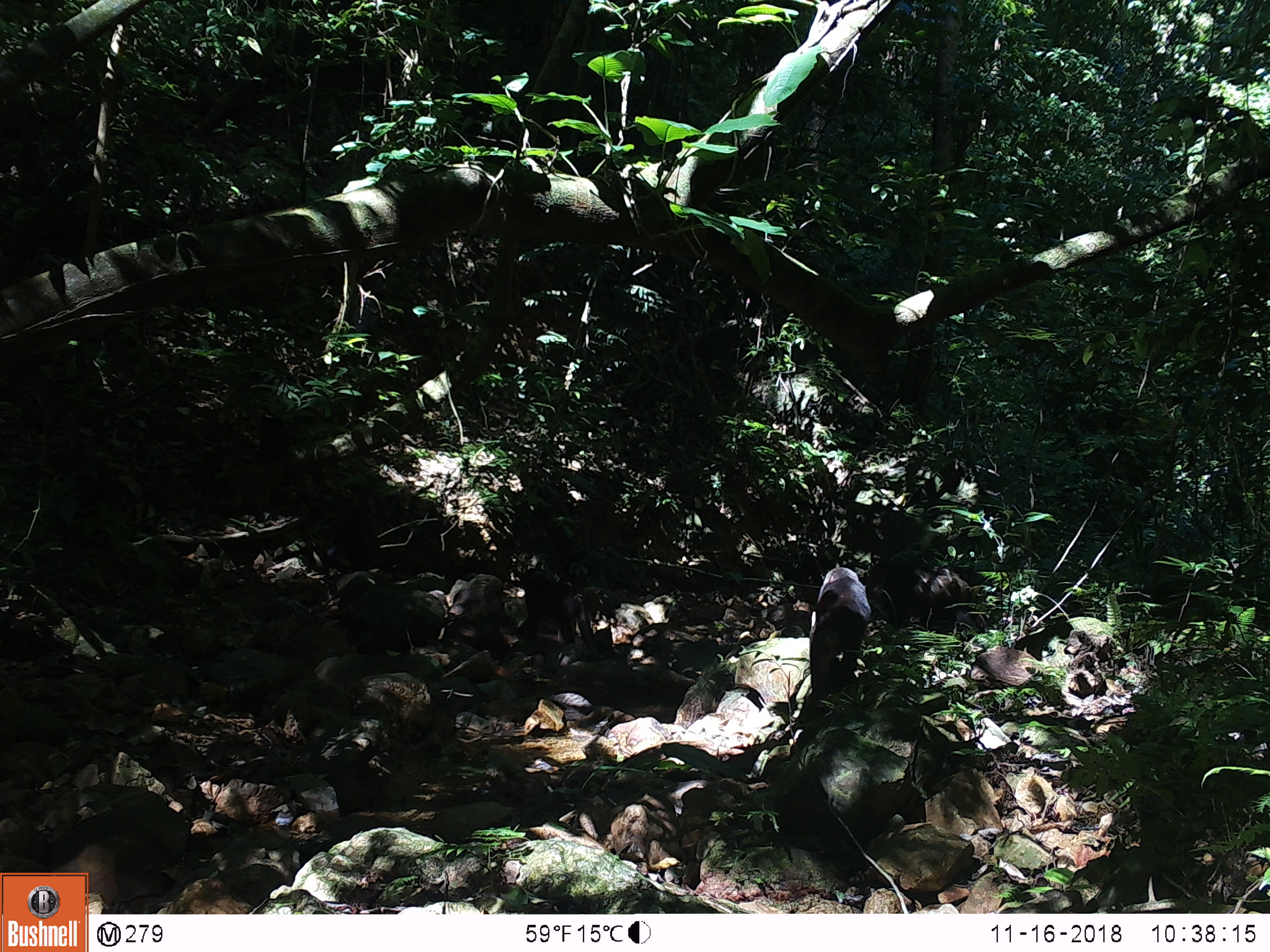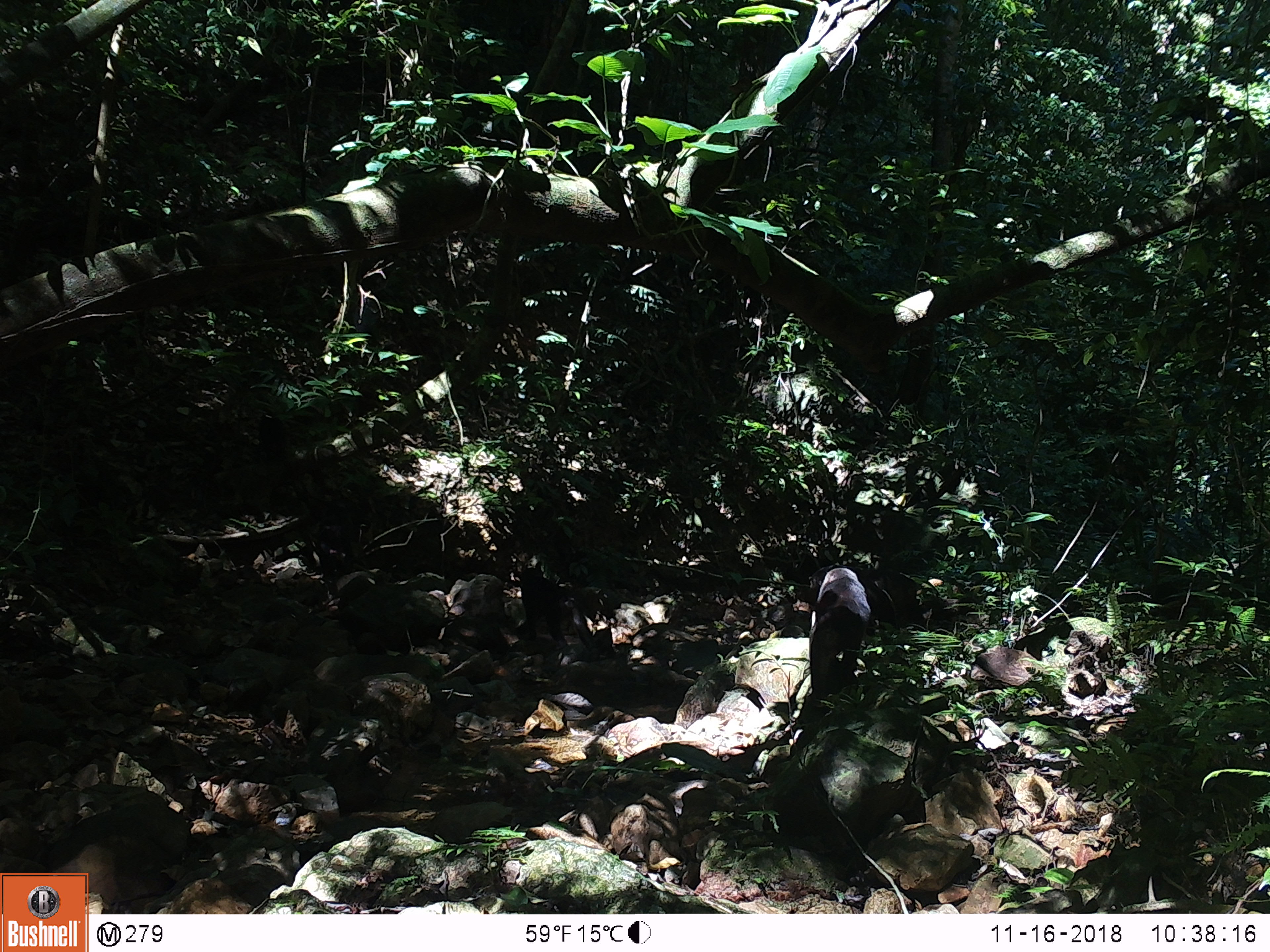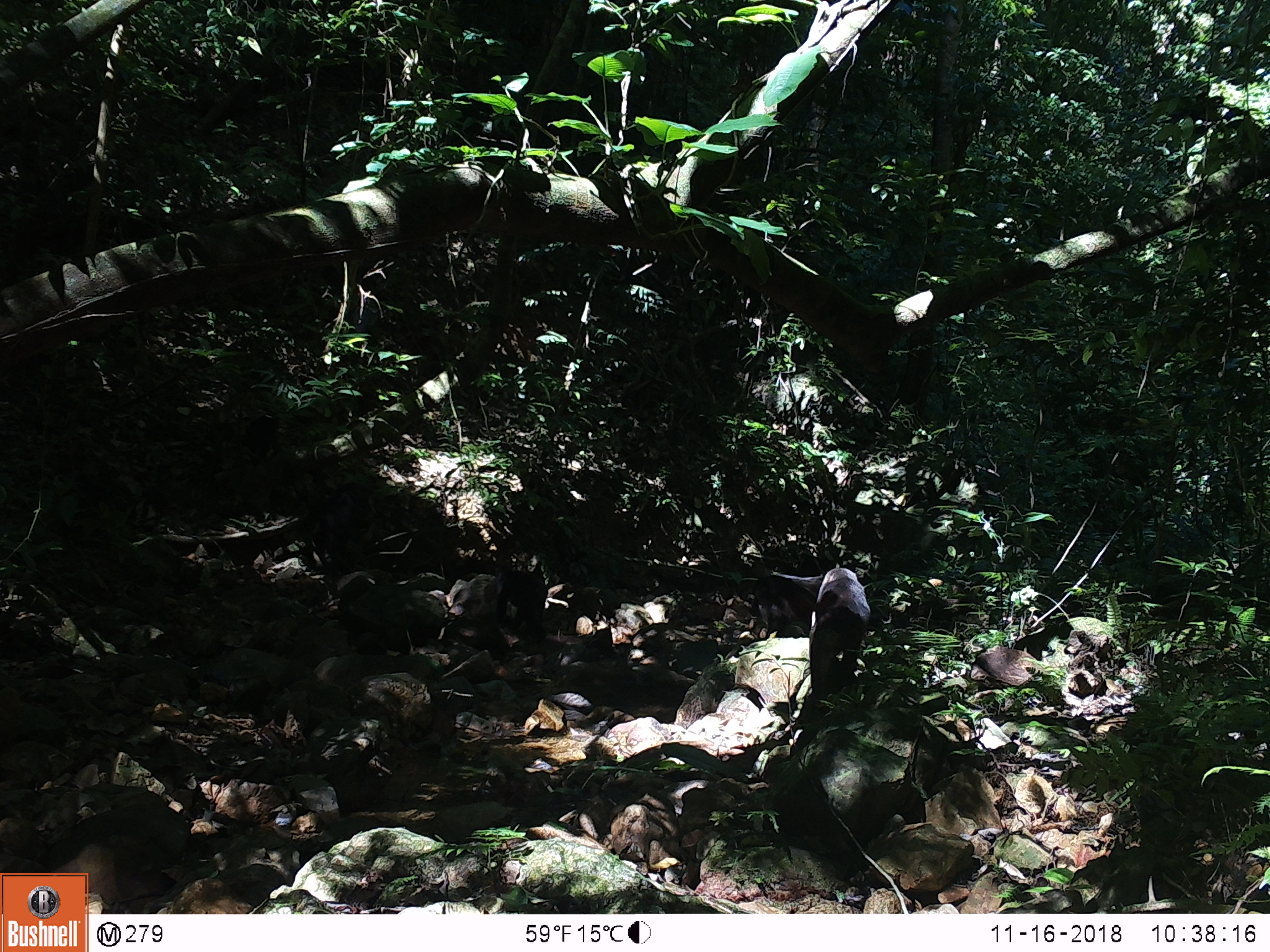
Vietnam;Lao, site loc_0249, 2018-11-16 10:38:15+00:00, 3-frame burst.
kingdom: Animalia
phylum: Chordata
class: Mammalia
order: Primates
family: Cercopithecidae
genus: Macaca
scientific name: Macaca arctoides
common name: stump-tailed macaque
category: stump tailed macaque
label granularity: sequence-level